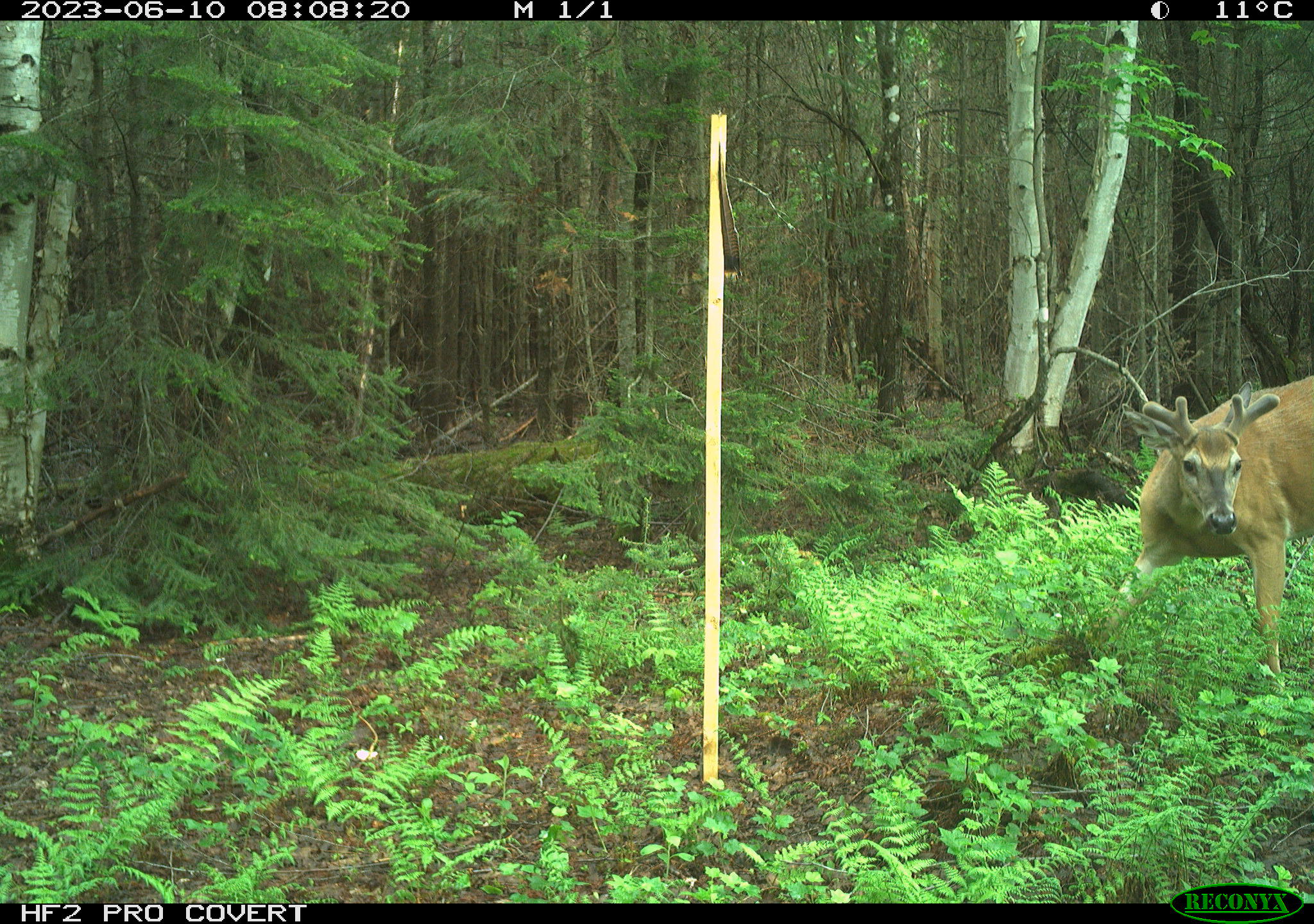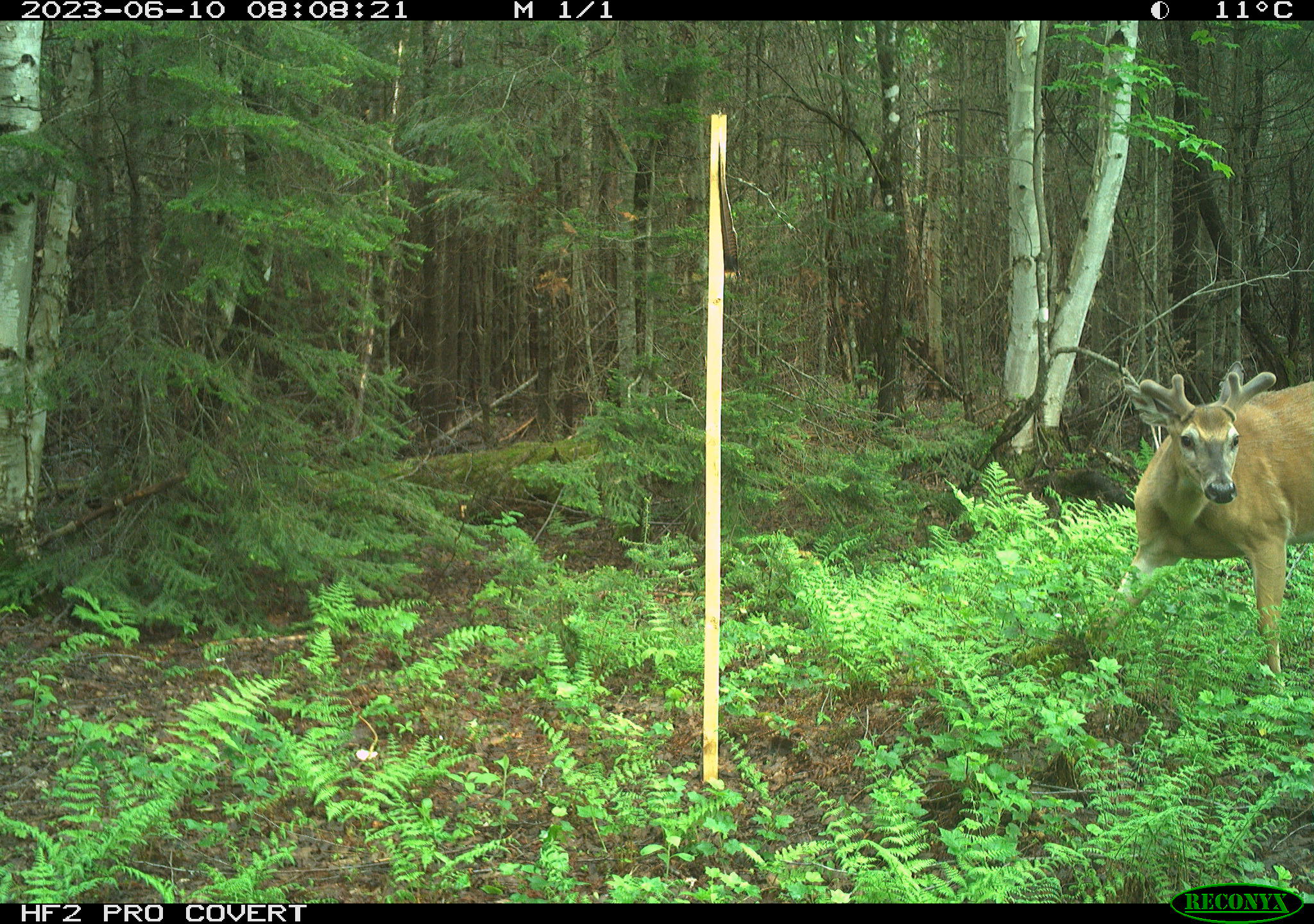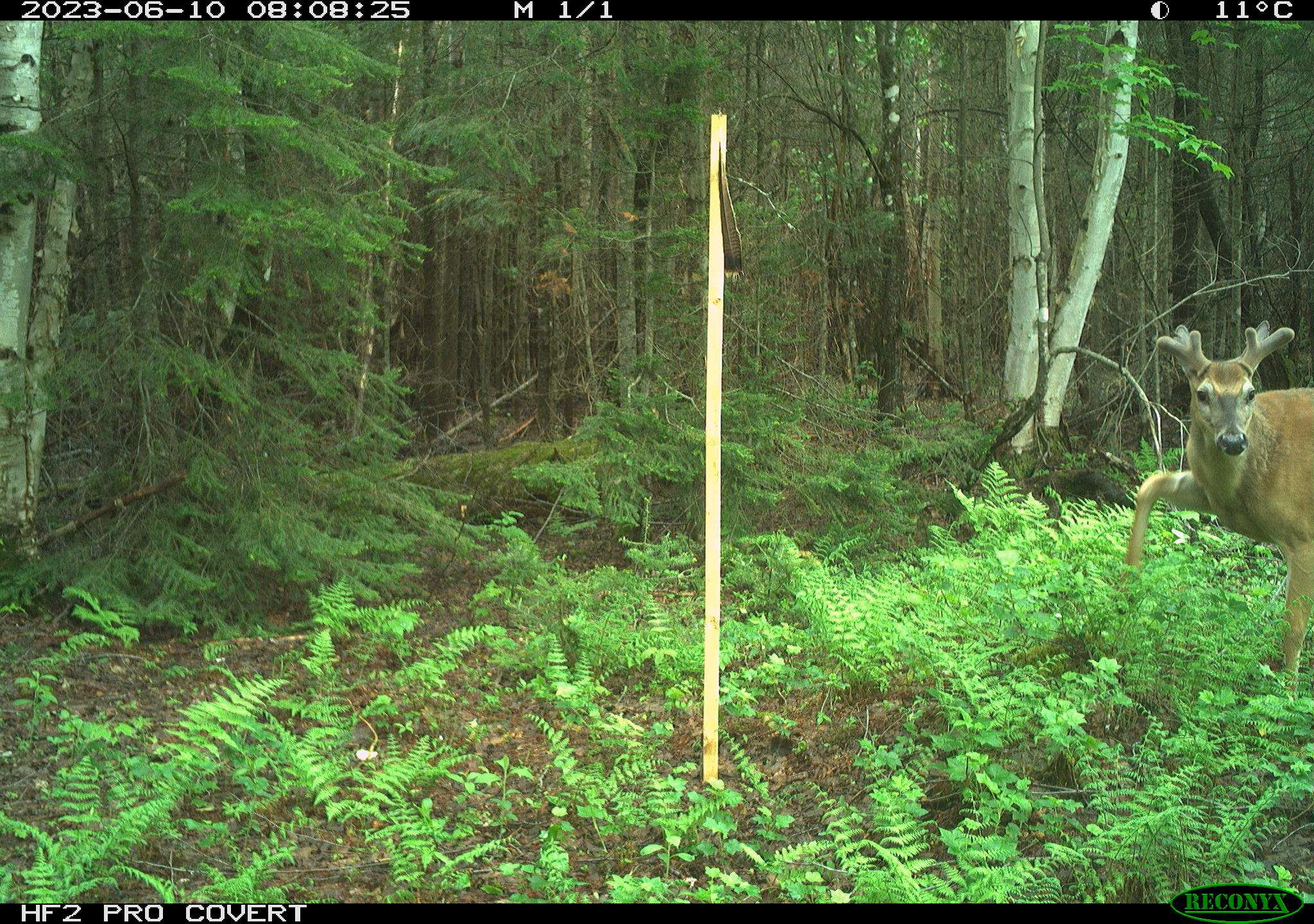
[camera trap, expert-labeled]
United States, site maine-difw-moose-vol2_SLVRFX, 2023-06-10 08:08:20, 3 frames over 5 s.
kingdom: Animalia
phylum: Chordata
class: Mammalia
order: Artiodactyla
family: Cervidae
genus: Odocoileus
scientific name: Odocoileus virginianus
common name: white-tailed deer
White-tailed deer (Odocoileus virginianus).